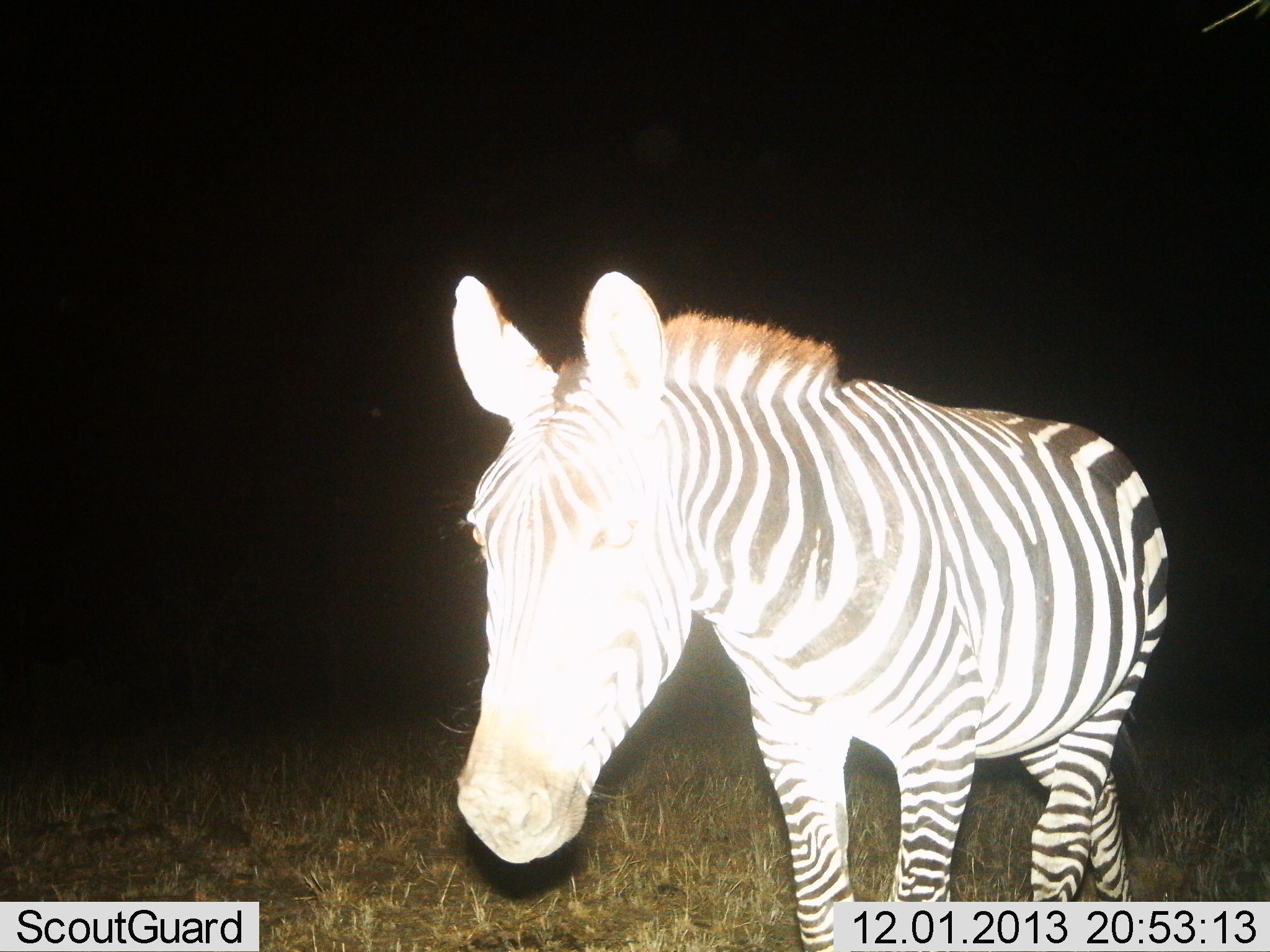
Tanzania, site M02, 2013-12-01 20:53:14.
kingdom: Animalia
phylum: Chordata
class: Mammalia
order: Perissodactyla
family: Equidae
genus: Equus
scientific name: Equus quagga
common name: plains zebra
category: zebra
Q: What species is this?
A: Zebra (plains zebra) (Equus quagga).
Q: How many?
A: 1.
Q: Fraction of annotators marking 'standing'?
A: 50%.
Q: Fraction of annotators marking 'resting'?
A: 0%.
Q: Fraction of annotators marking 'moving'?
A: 40%.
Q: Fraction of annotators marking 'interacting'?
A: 10%.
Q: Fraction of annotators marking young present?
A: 0%.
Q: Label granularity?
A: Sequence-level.